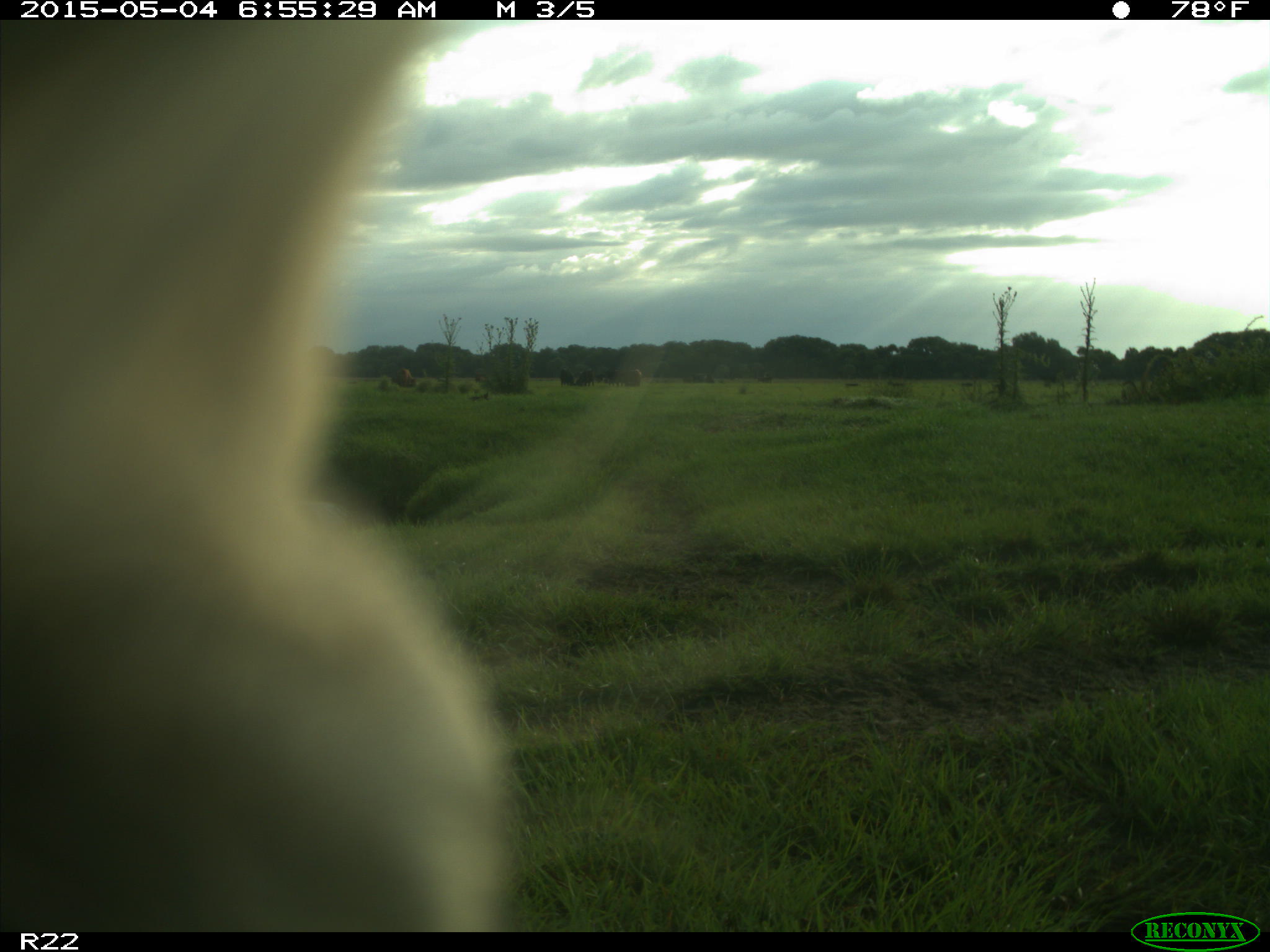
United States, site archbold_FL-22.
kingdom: Animalia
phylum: Chordata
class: Mammalia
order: Artiodactyla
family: Bovidae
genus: Bos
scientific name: Bos taurus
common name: domestic cow